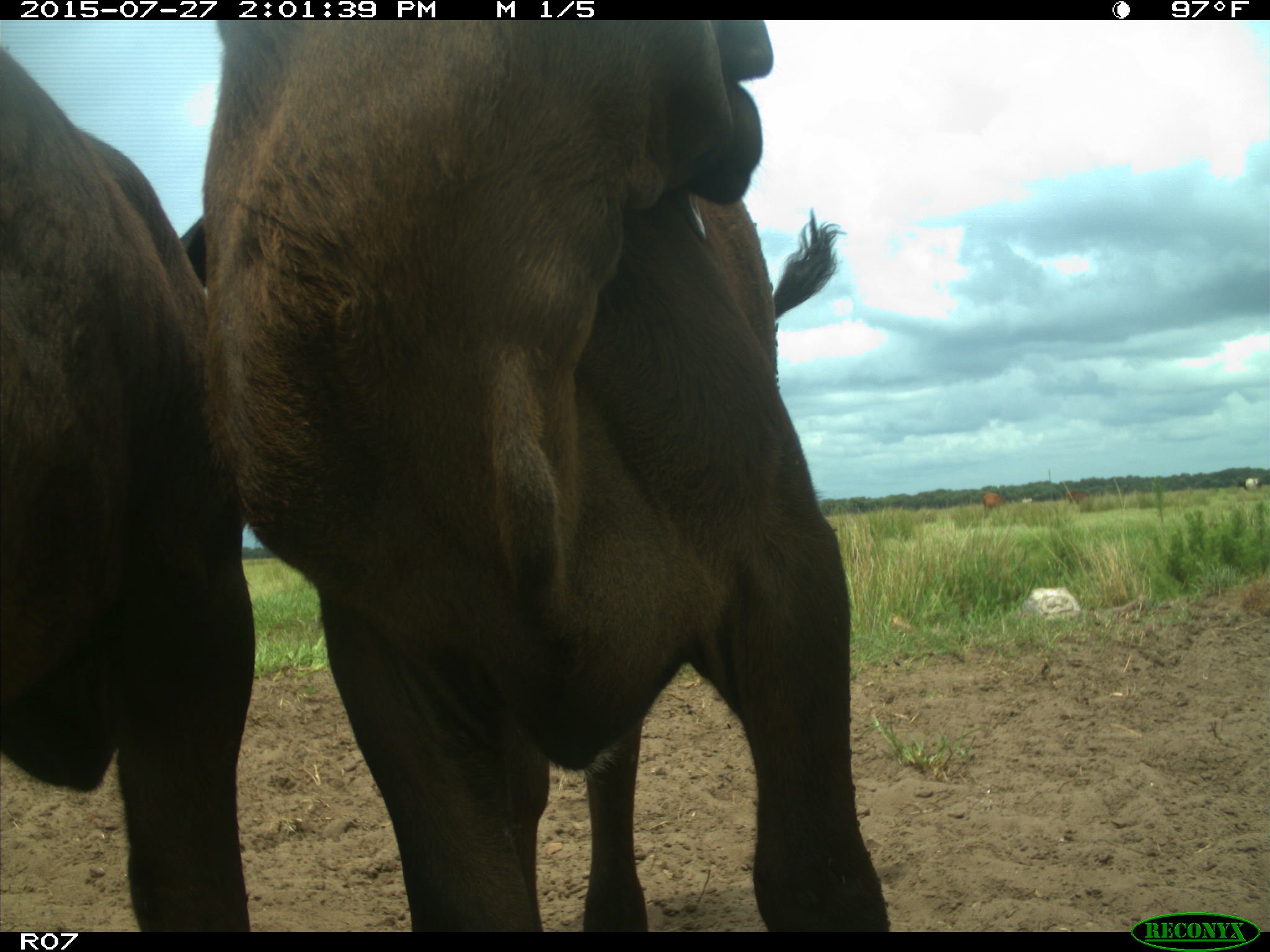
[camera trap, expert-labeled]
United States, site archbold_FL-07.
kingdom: Animalia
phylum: Chordata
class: Mammalia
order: Artiodactyla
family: Bovidae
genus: Bos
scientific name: Bos taurus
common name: domestic cow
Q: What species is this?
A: Bos taurus (domestic cow).